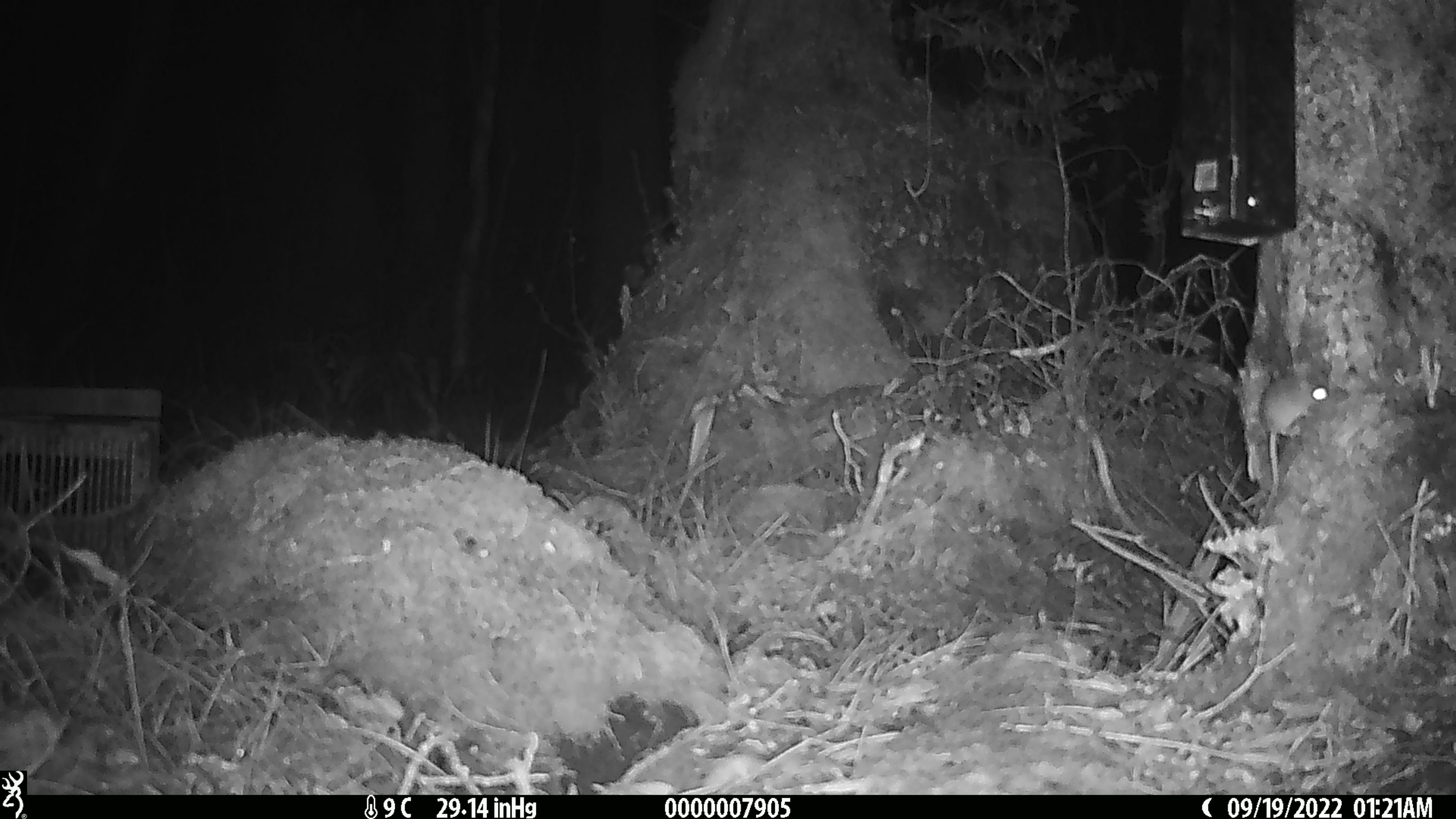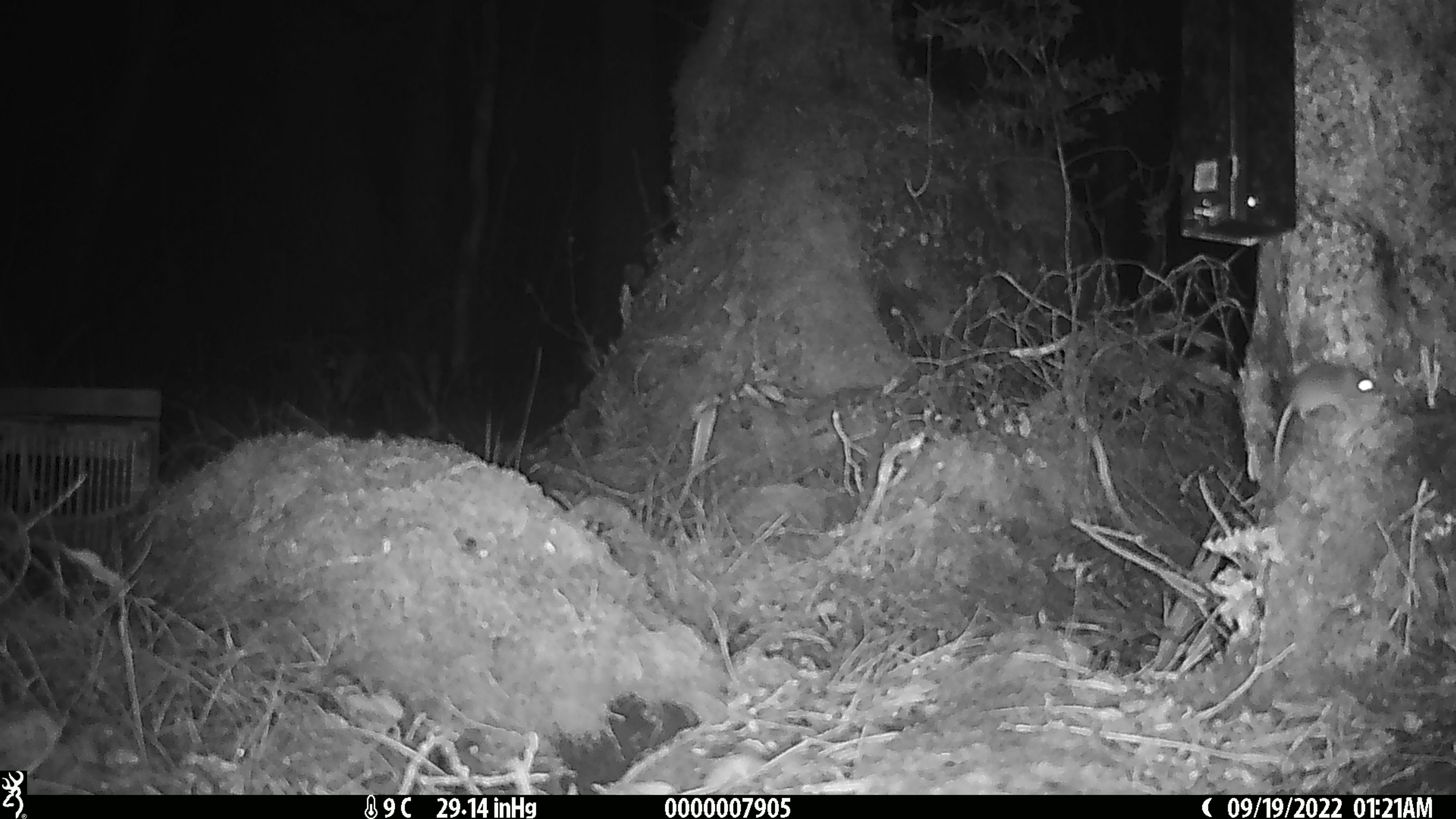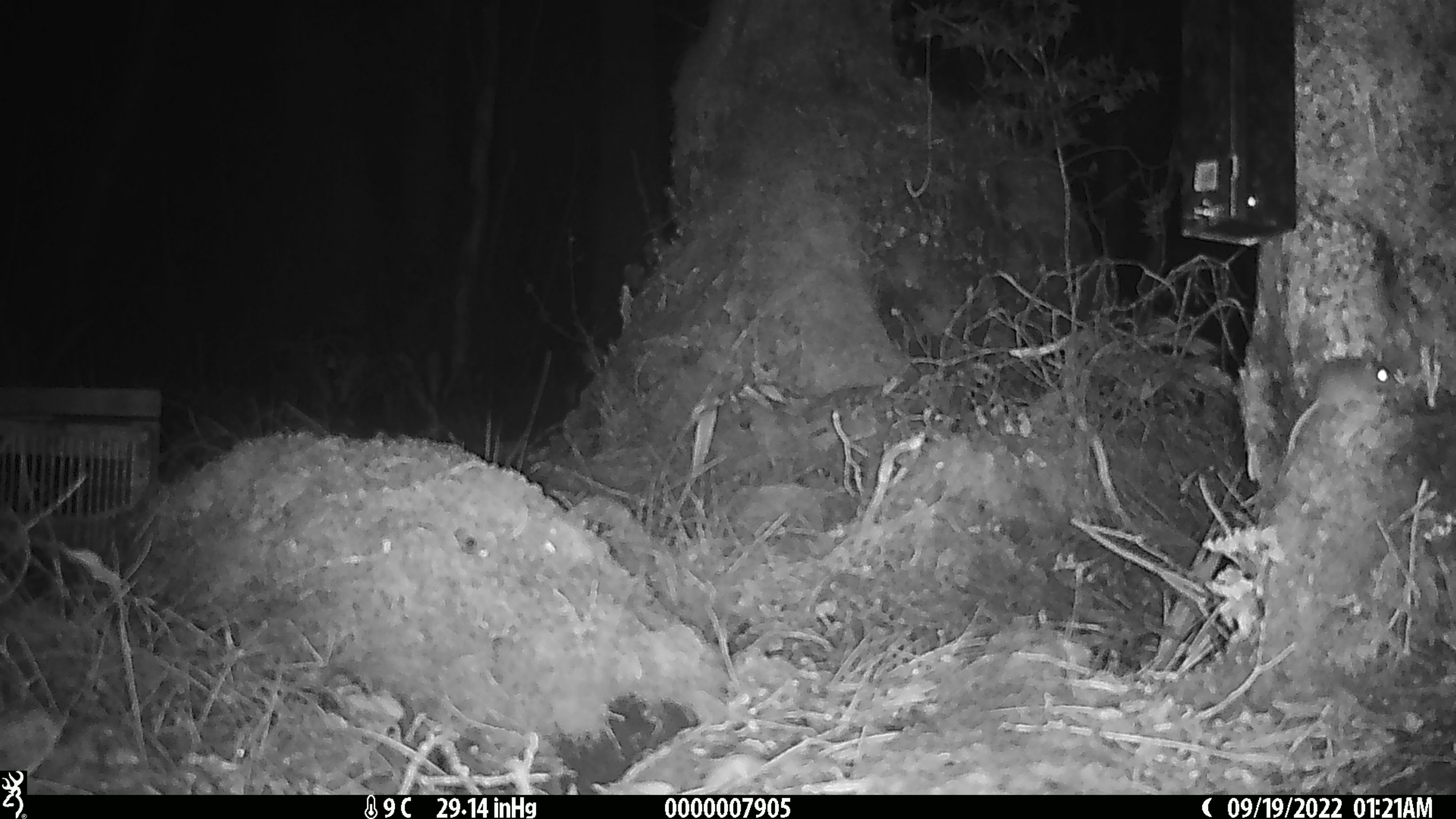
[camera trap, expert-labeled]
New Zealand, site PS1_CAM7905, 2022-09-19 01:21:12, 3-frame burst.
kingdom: Animalia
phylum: Chordata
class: Mammalia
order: Rodentia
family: Muridae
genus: Mus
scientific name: Mus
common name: mouse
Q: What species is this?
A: Mouse (Mus).